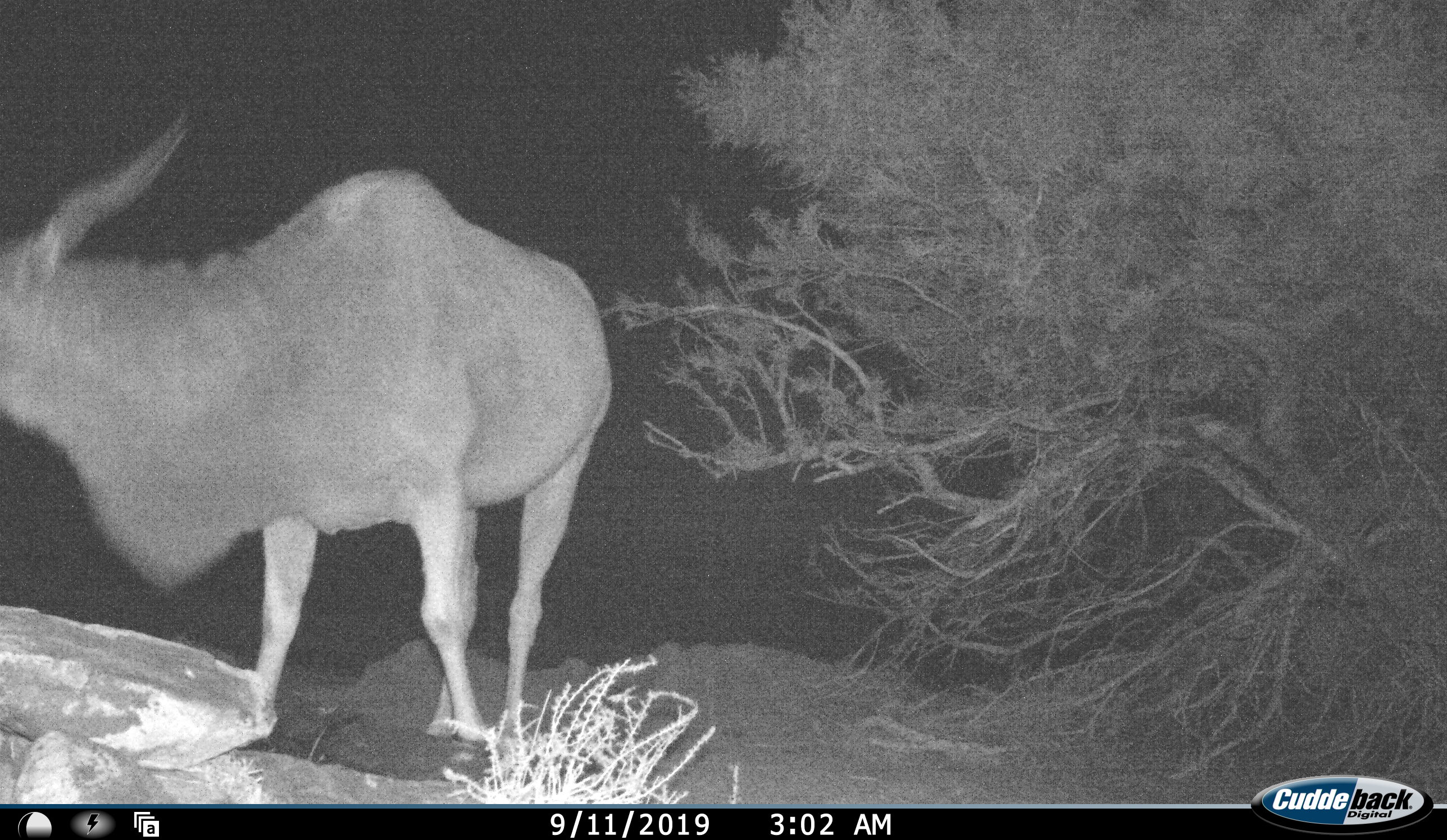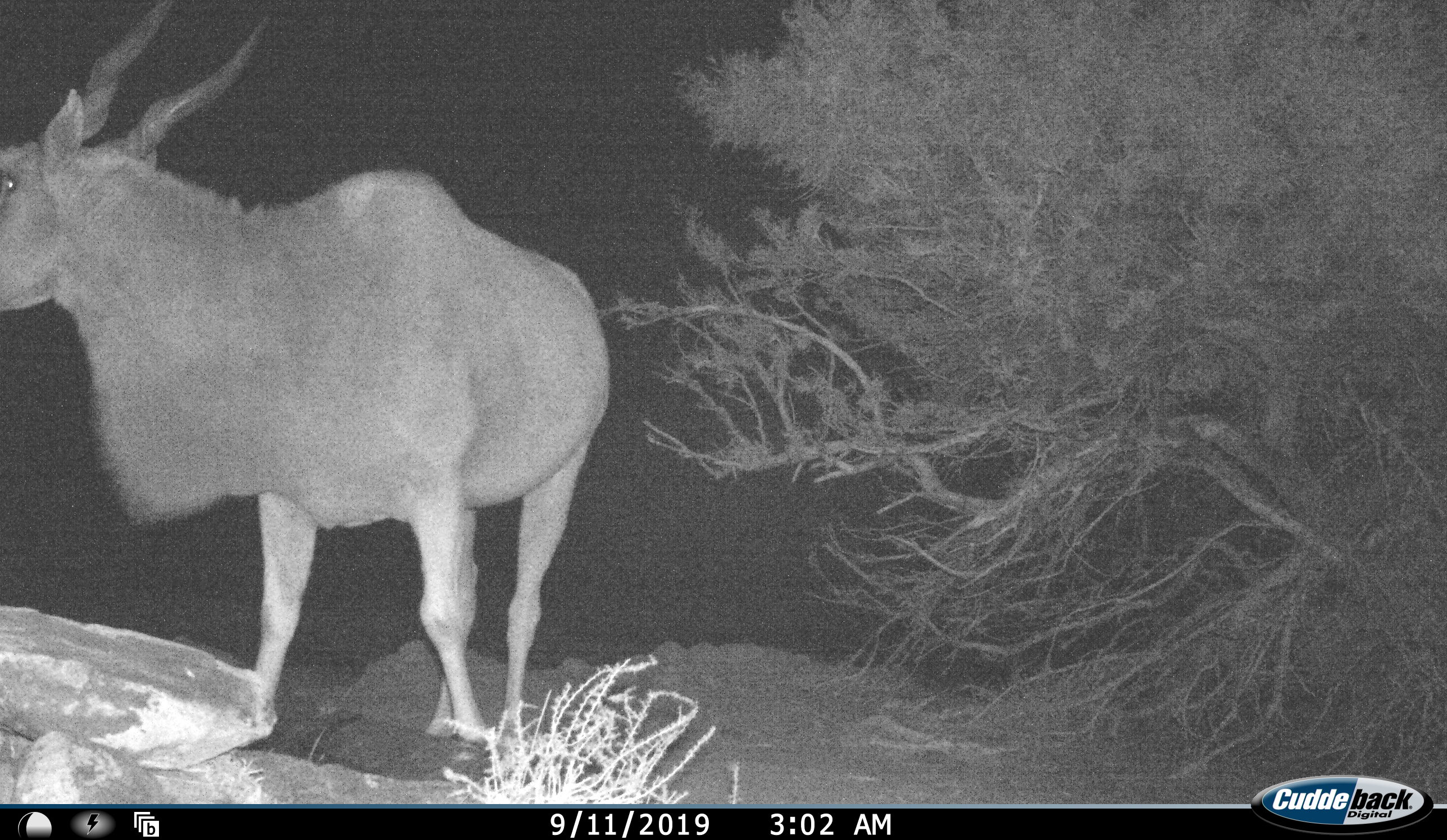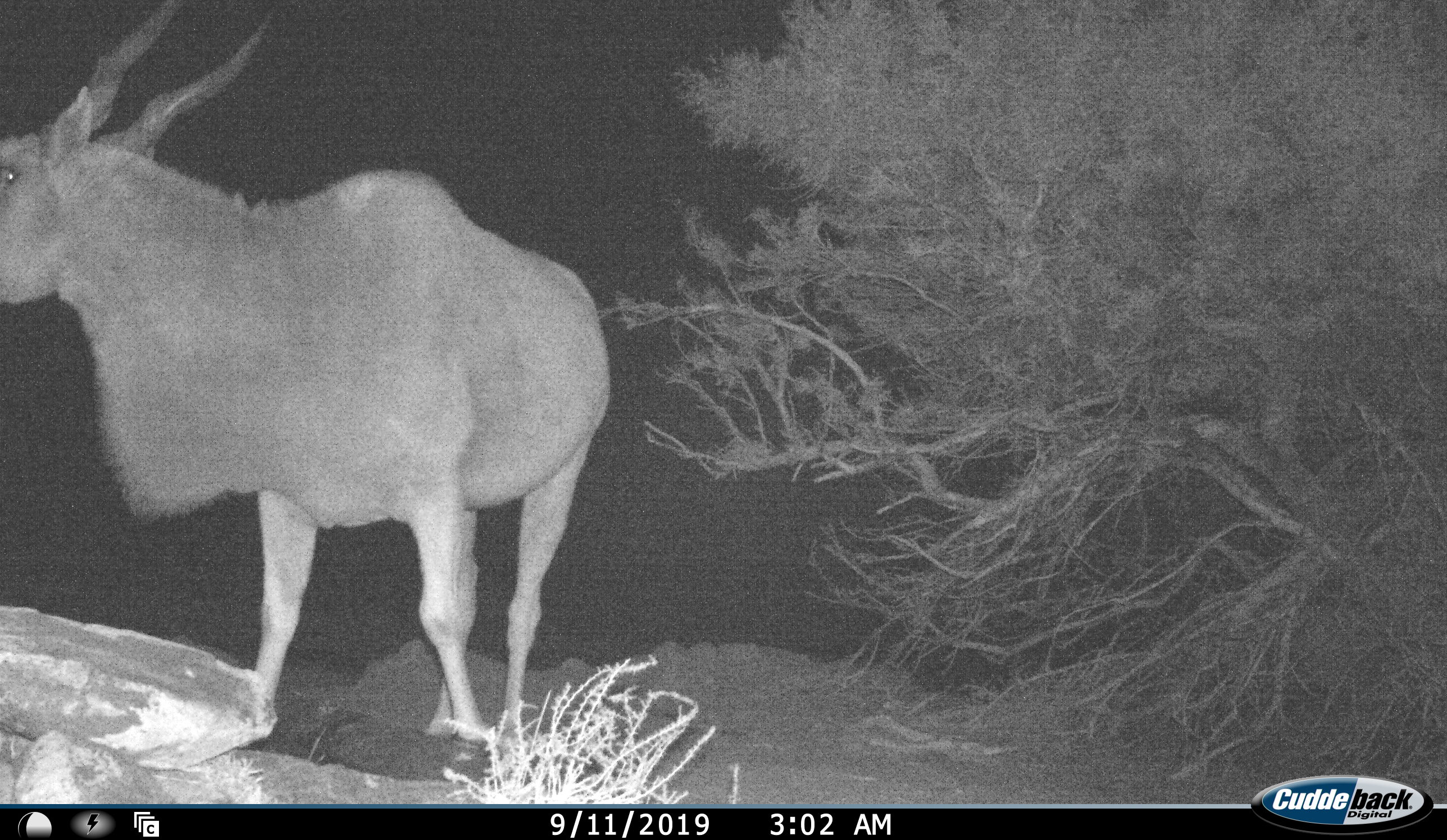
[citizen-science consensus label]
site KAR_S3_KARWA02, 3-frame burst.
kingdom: Animalia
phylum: Chordata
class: Mammalia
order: Artiodactyla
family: Bovidae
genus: Tragelaphus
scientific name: Tragelaphus oryx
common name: eland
Eland (Tragelaphus oryx), count 1. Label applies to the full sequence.